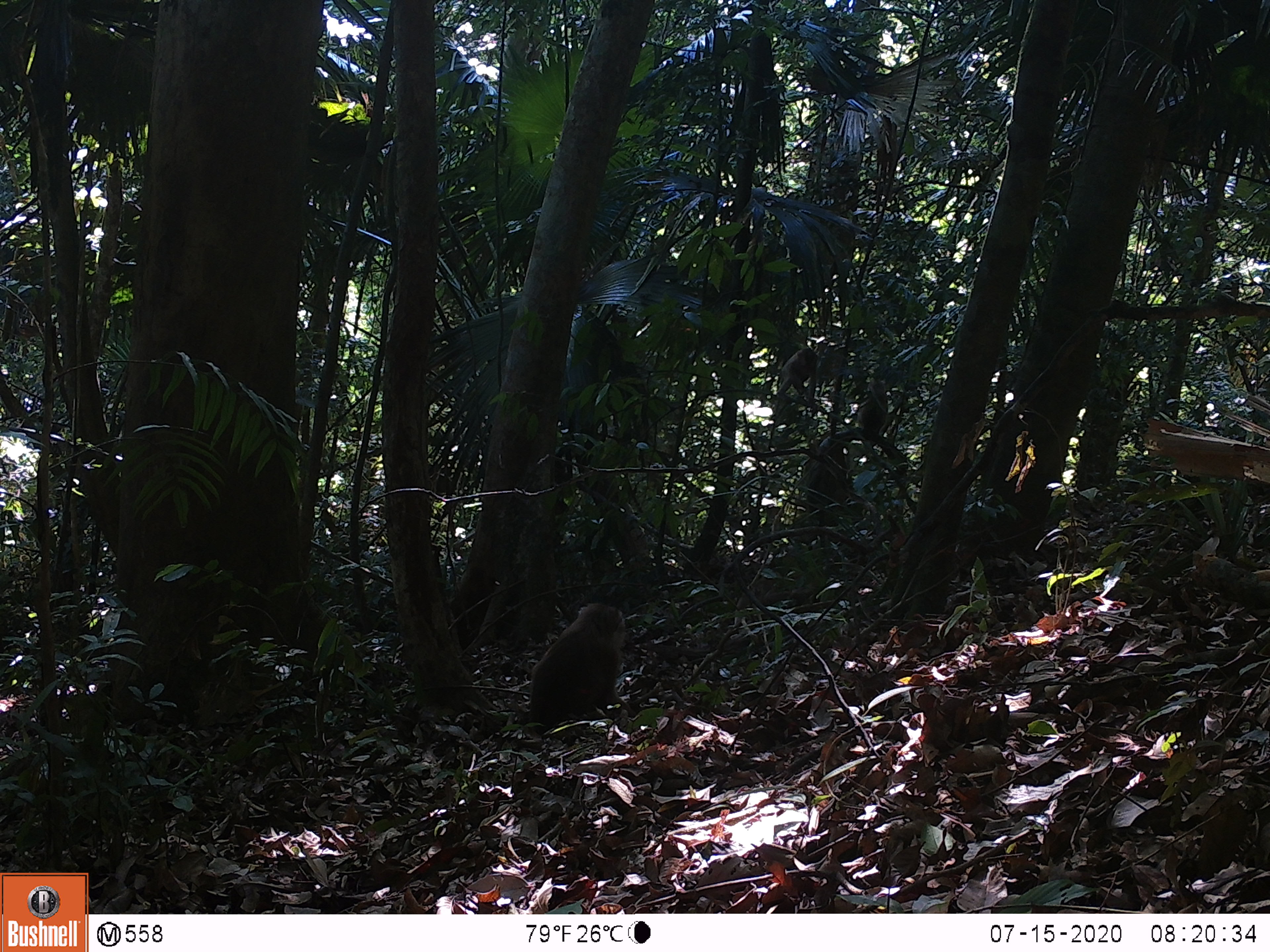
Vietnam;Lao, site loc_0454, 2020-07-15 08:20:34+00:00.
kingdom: Animalia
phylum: Chordata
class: Mammalia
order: Primates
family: Cercopithecidae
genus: Macaca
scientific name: Macaca nemestrina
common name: pig-tailed macaque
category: pig tailed macaque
Pig tailed macaque (pig-tailed macaque) (Macaca nemestrina). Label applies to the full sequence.